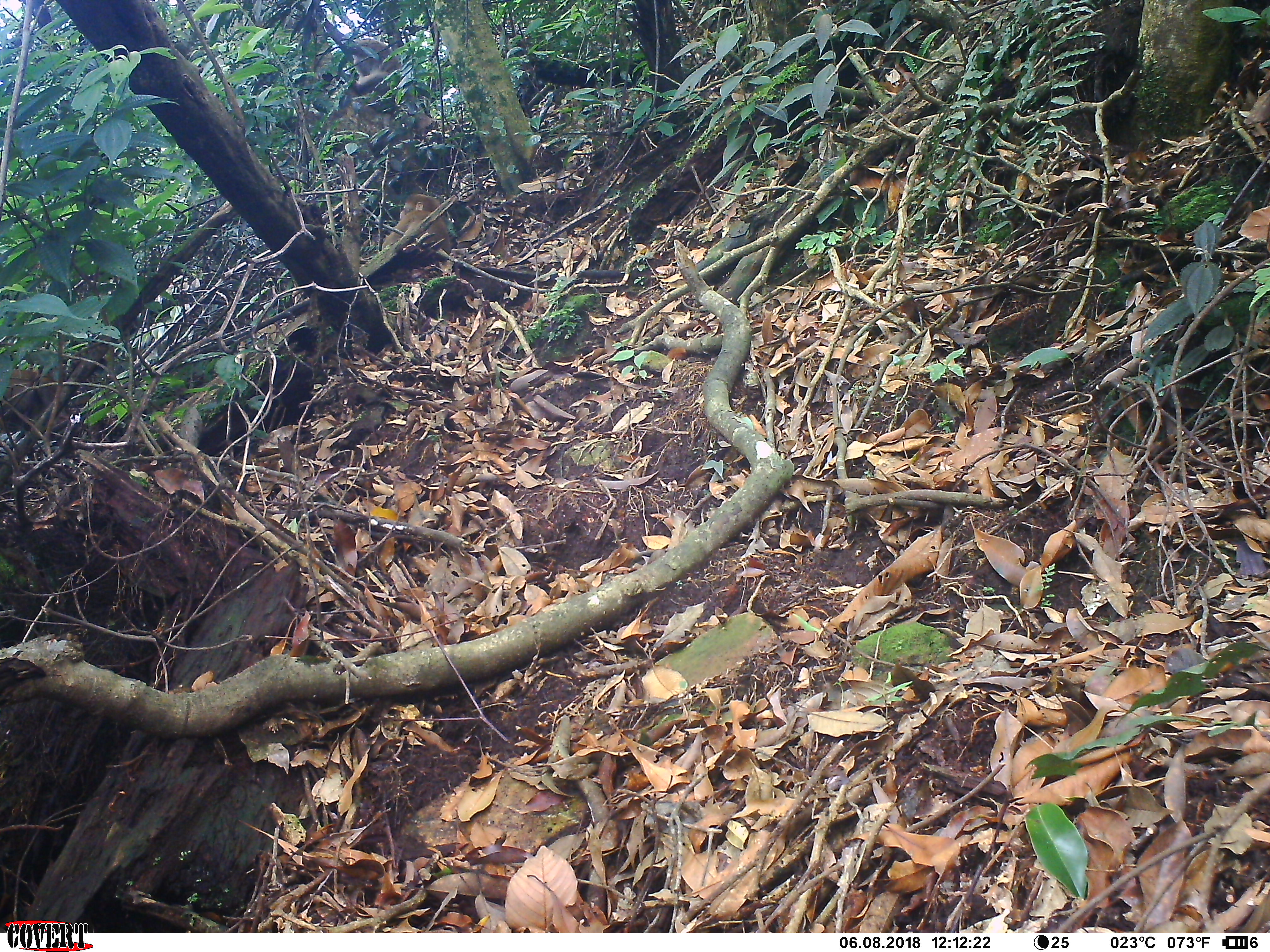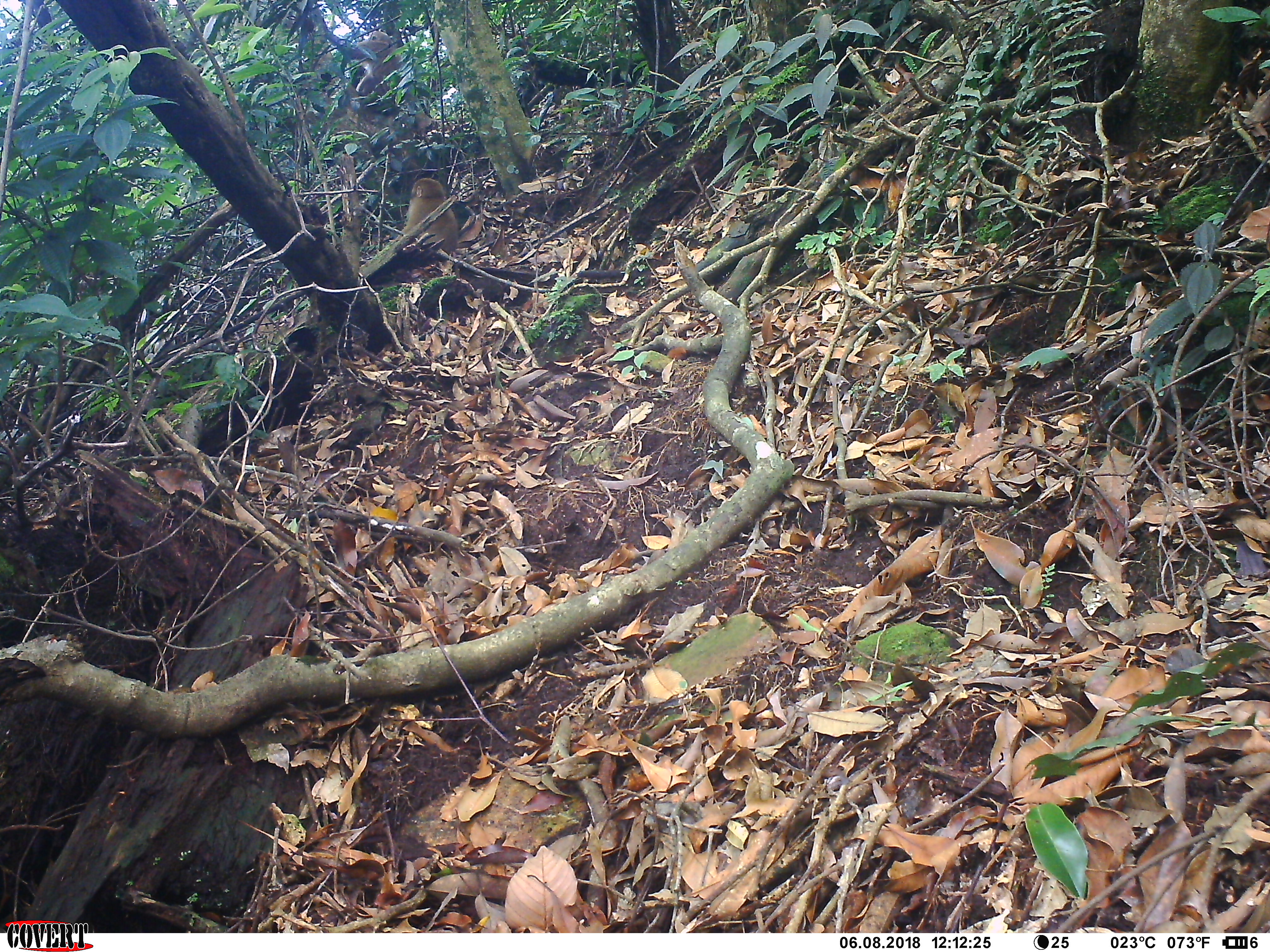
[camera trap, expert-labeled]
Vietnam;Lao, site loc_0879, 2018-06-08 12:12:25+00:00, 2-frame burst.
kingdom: Animalia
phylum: Chordata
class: Mammalia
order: Primates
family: Cercopithecidae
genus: Macaca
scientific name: Macaca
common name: macaque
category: macaque not stump tailed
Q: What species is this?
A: Macaque not stump tailed (macaque) (Macaca).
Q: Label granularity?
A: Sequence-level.